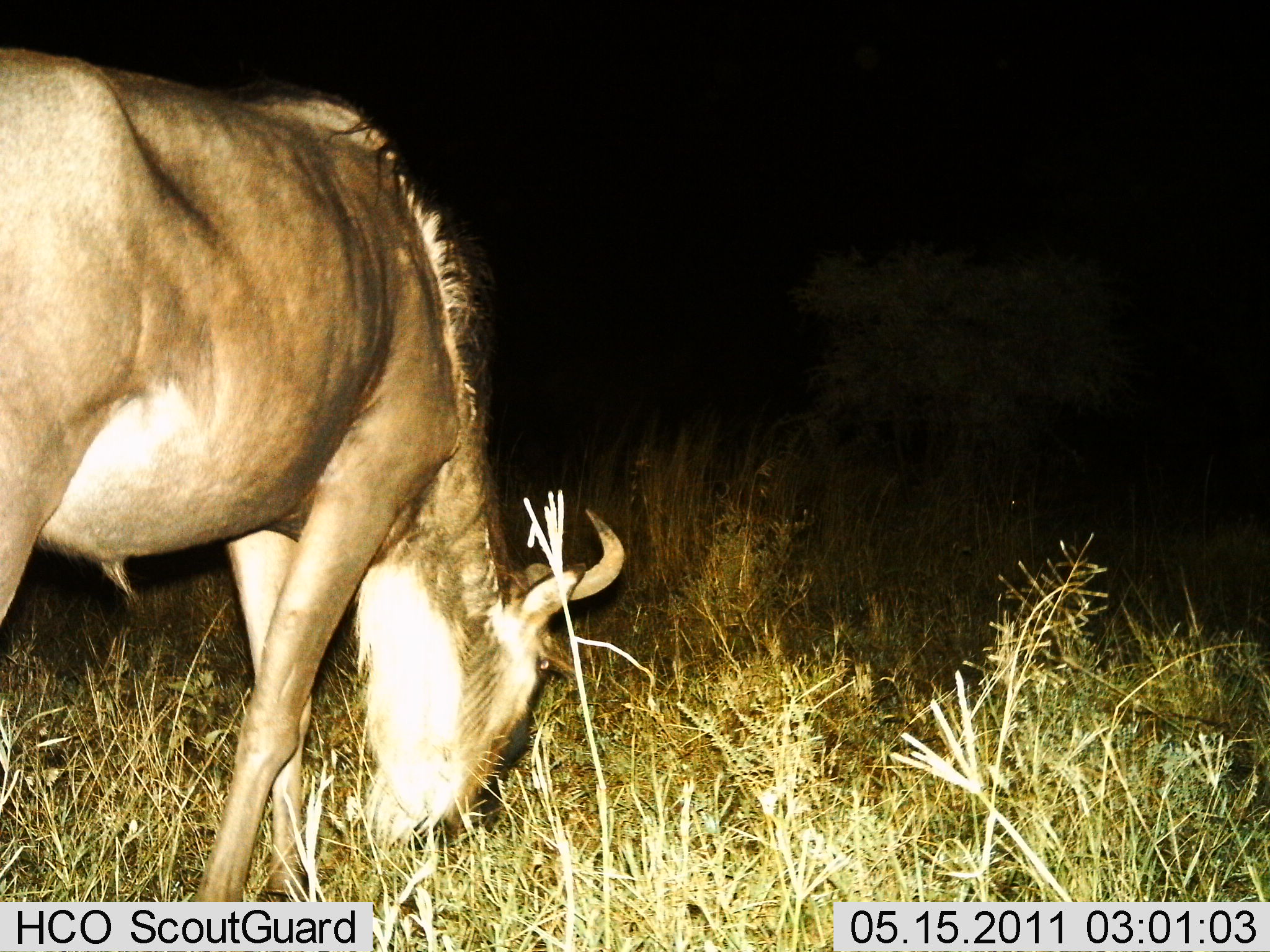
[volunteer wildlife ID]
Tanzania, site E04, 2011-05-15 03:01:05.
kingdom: Animalia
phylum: Chordata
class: Mammalia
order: Artiodactyla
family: Bovidae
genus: Connochaetes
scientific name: Connochaetes taurinus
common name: blue wildebeest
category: wildebeest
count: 1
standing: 27%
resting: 0%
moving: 9%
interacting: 0%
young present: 0%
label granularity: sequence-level